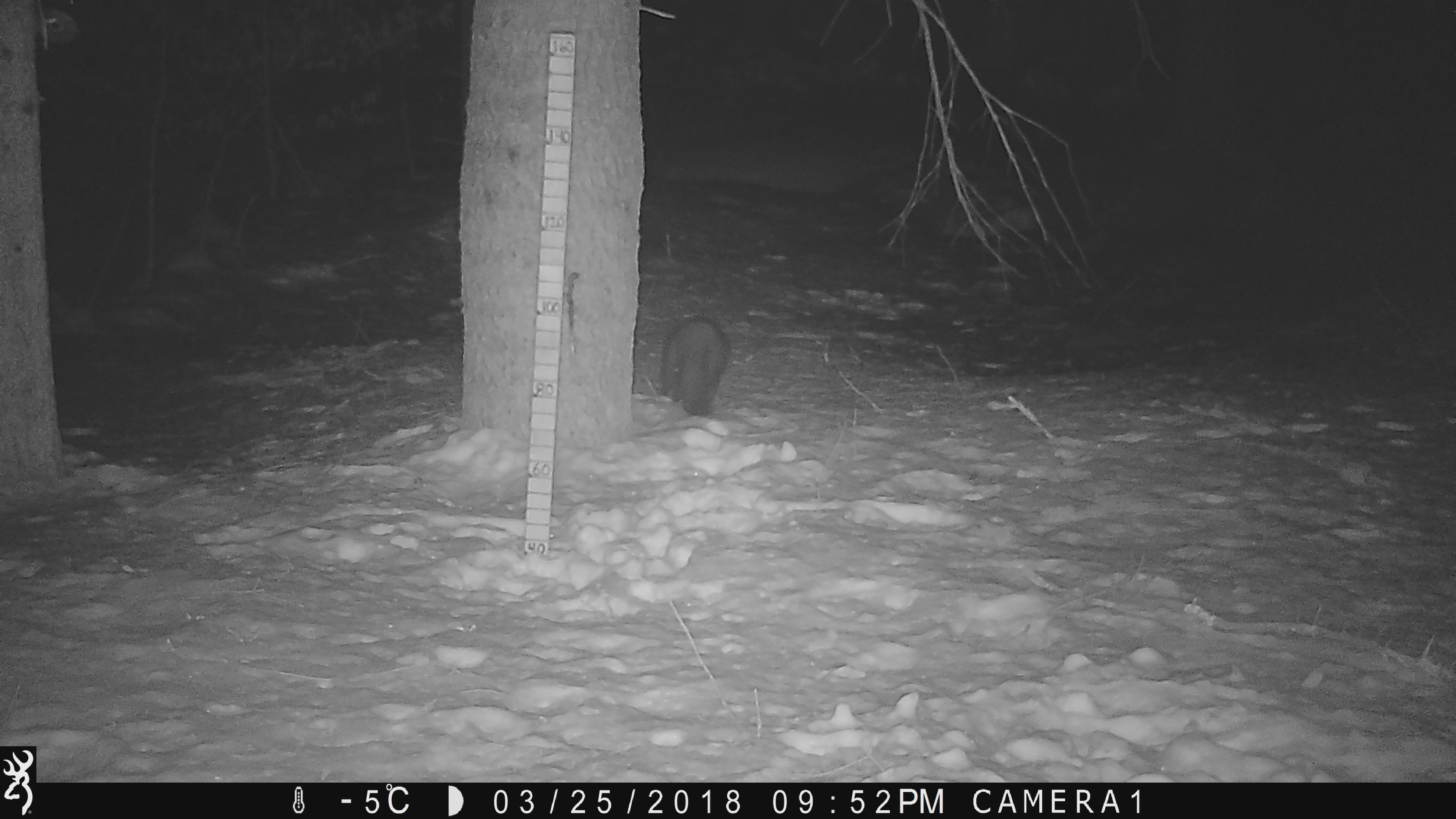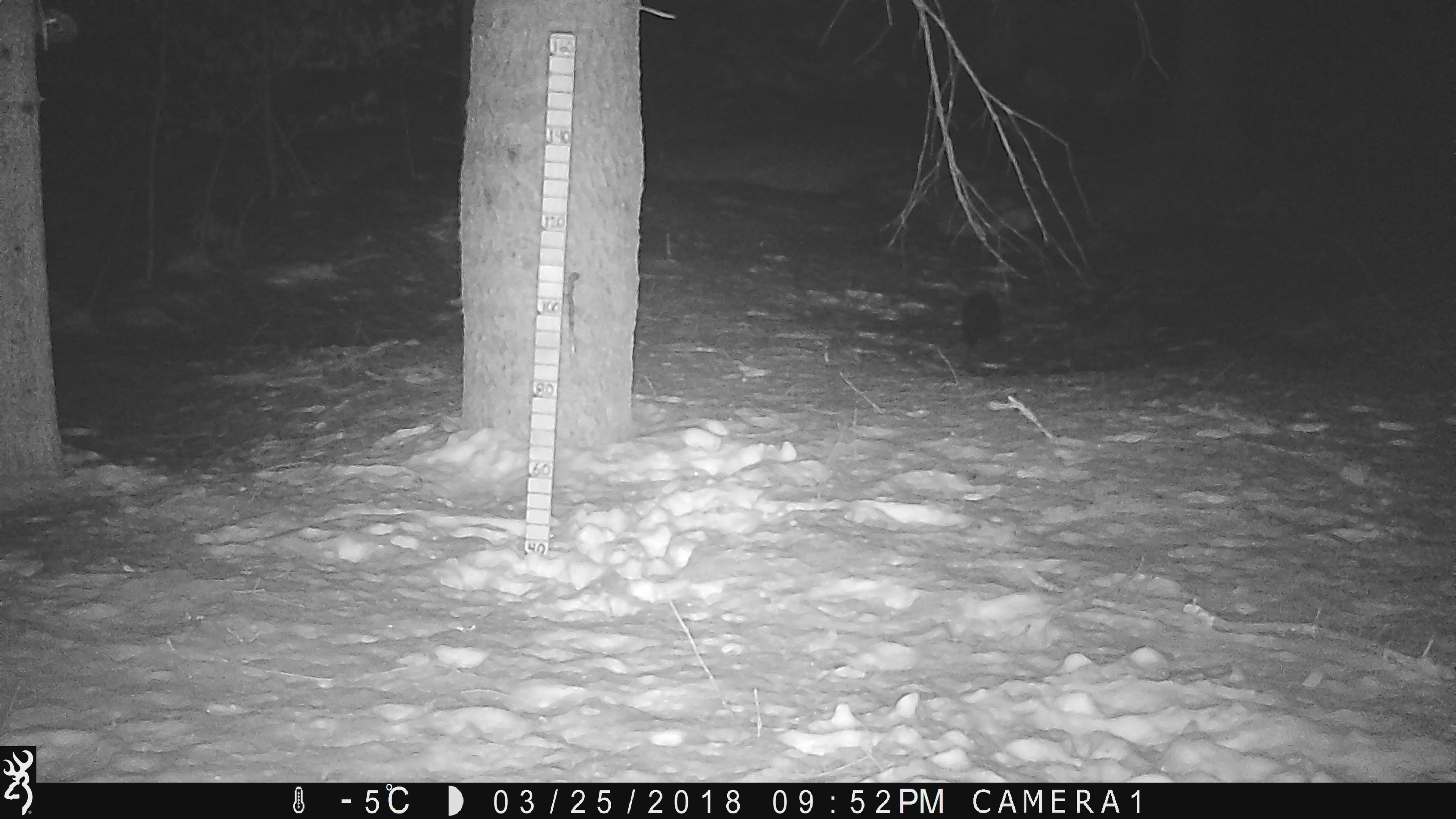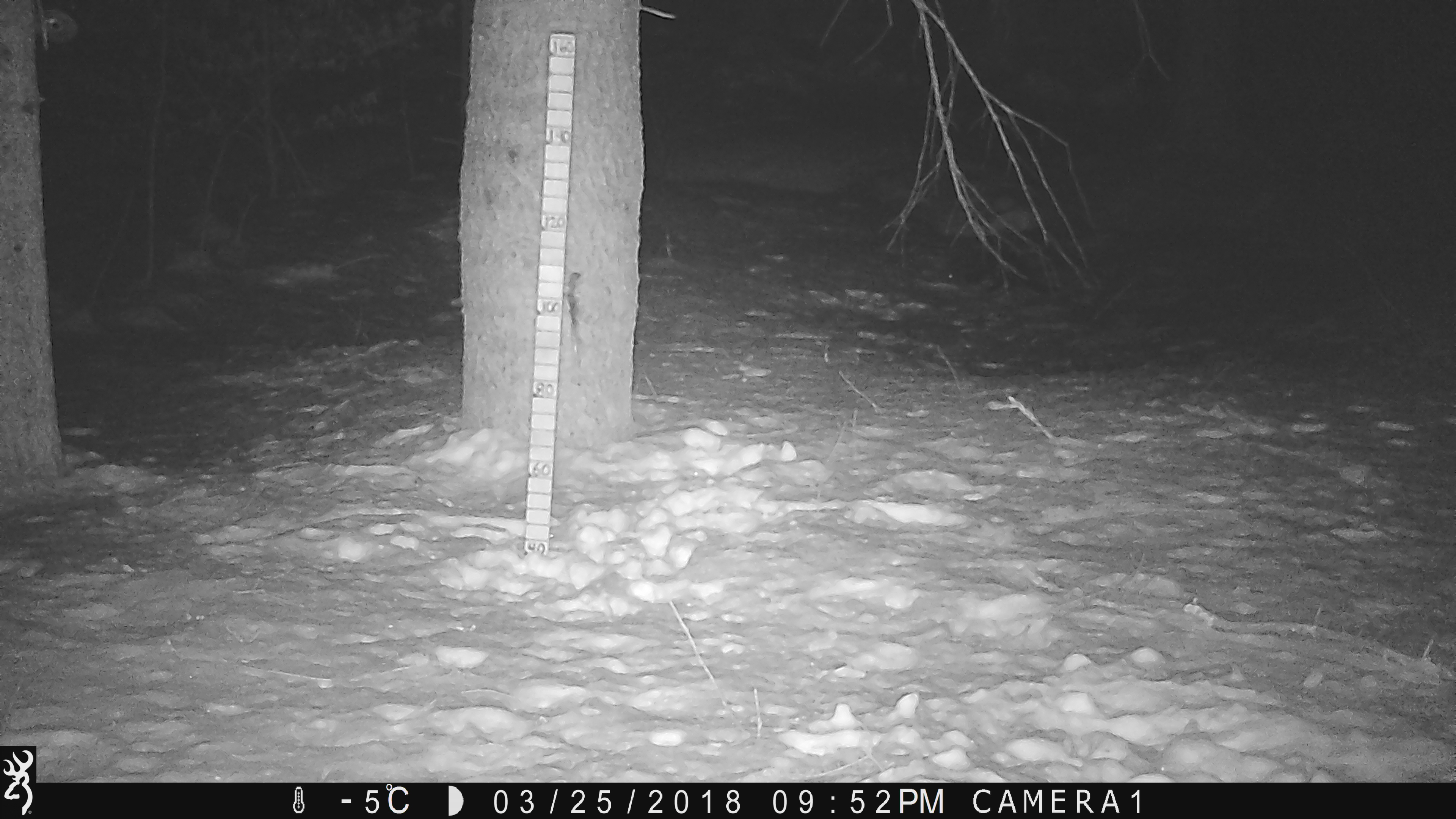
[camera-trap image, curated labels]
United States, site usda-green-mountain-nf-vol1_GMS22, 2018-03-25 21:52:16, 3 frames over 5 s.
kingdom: Animalia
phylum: Chordata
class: Mammalia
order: Carnivora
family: Mustelidae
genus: Pekania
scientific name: Pekania pennanti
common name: fisher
Fisher (Pekania pennanti).